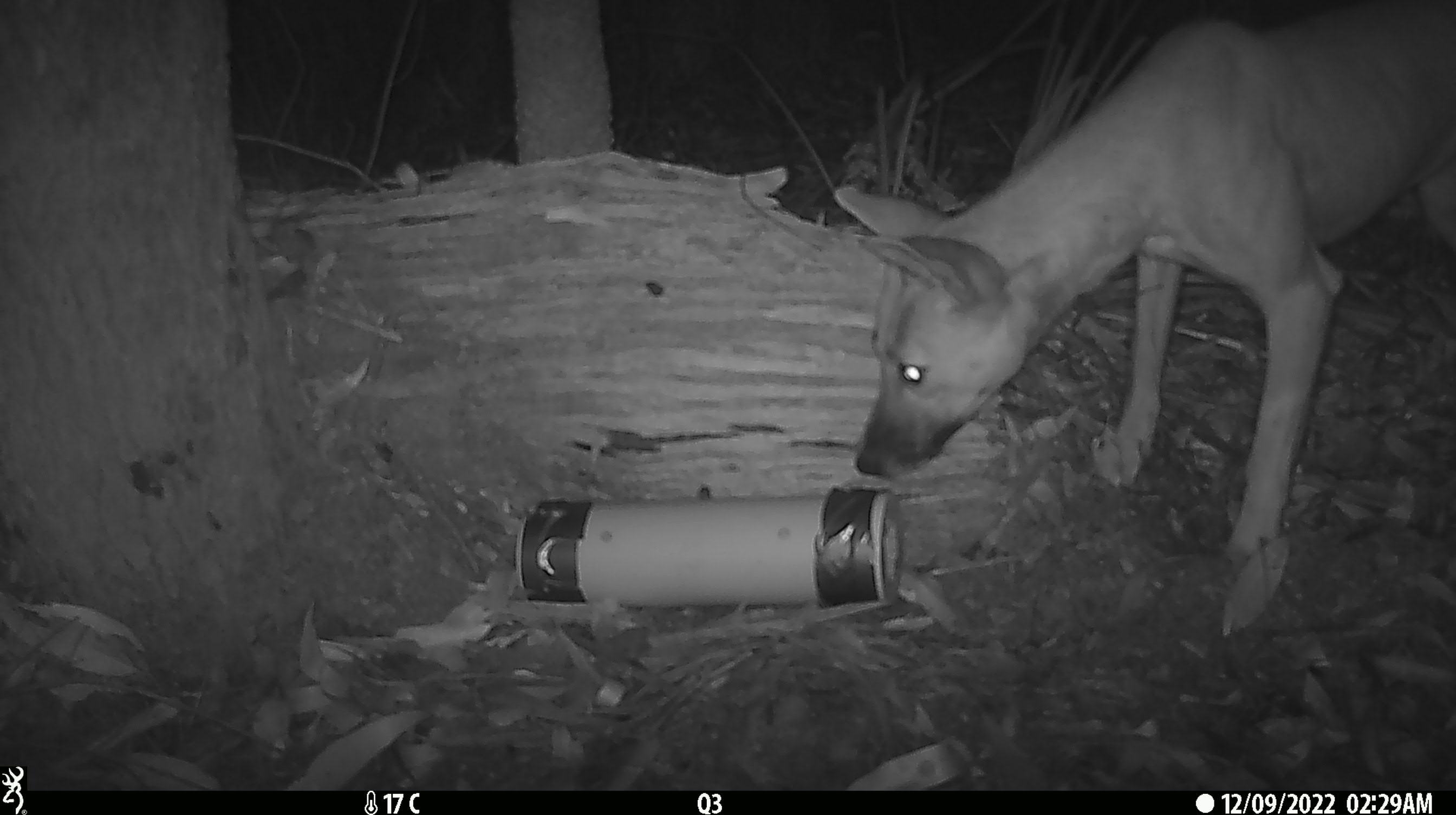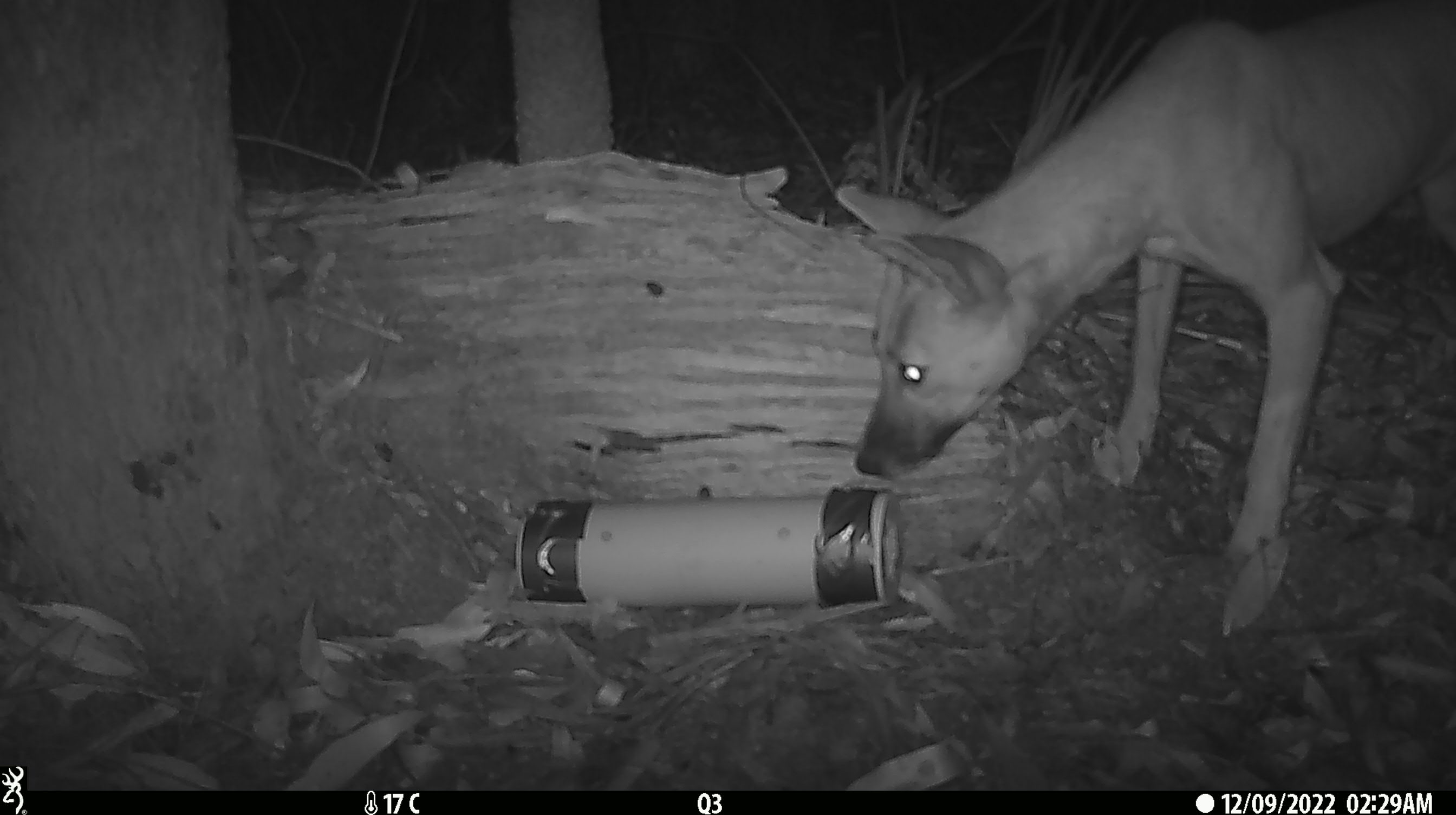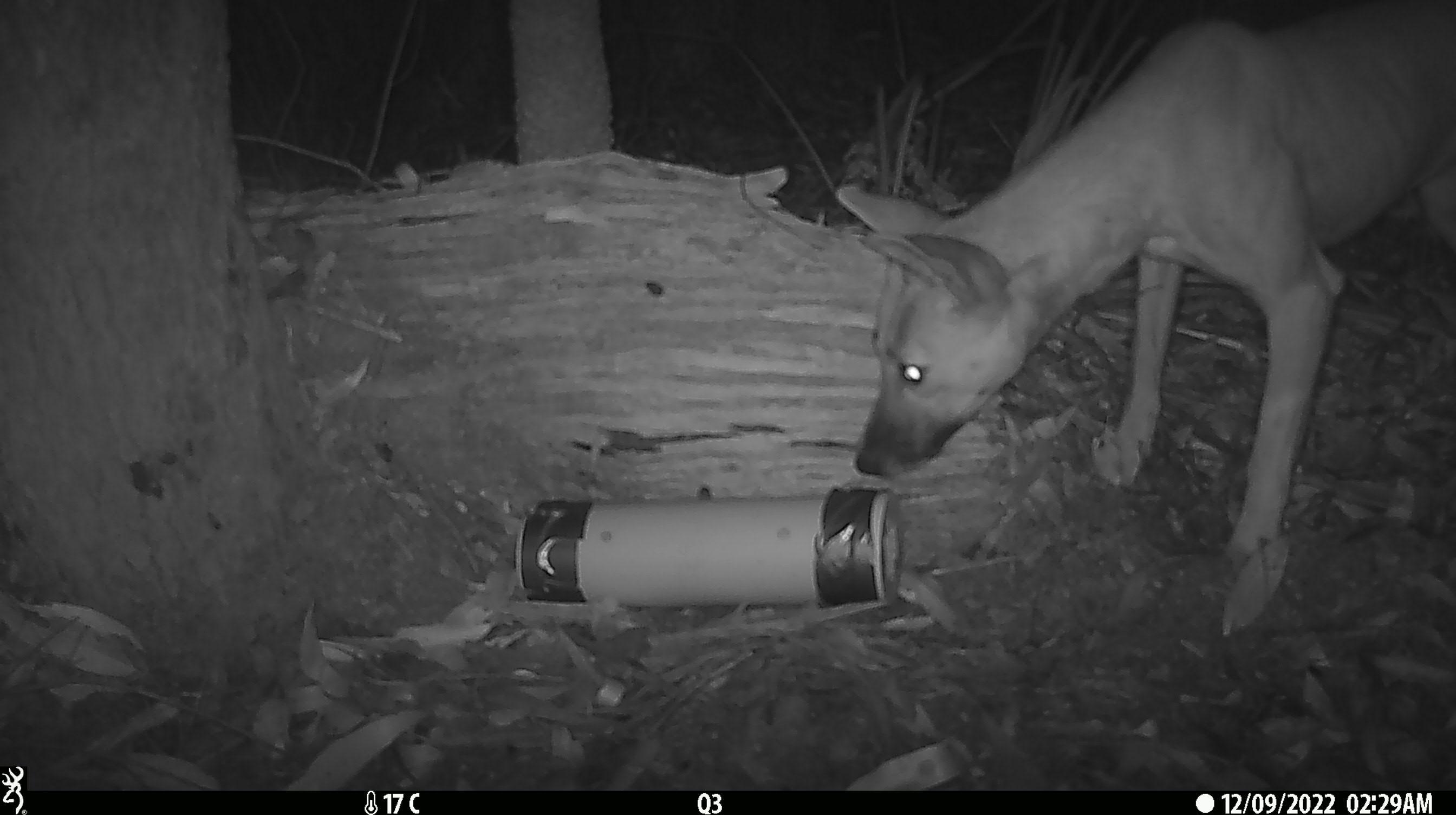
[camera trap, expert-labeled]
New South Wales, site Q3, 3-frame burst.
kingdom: Animalia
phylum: Chordata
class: Mammalia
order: Carnivora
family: Canidae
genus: Canis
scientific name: Canis familiaris dingo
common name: dingo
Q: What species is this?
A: Dingo (Canis familiaris dingo).